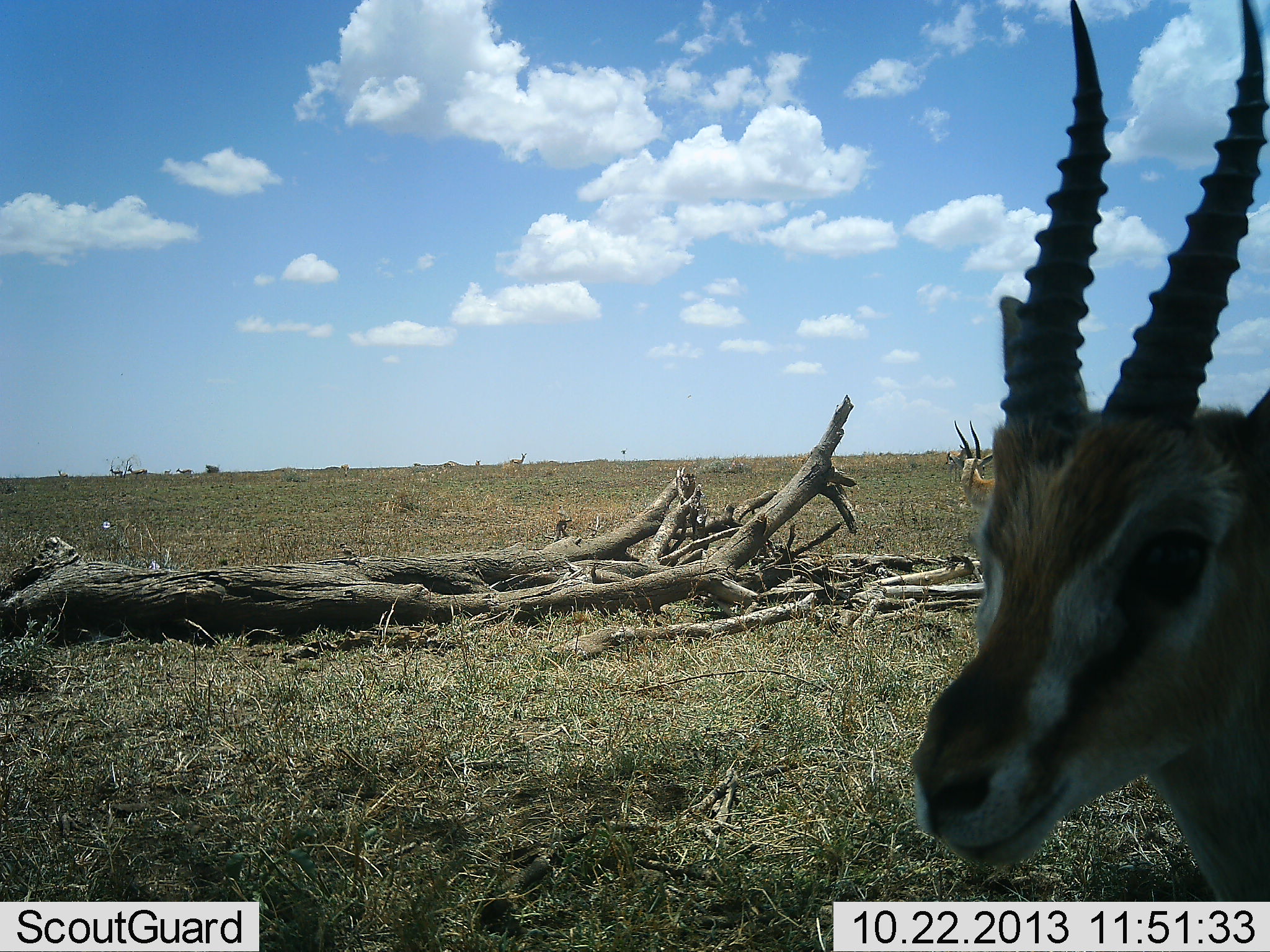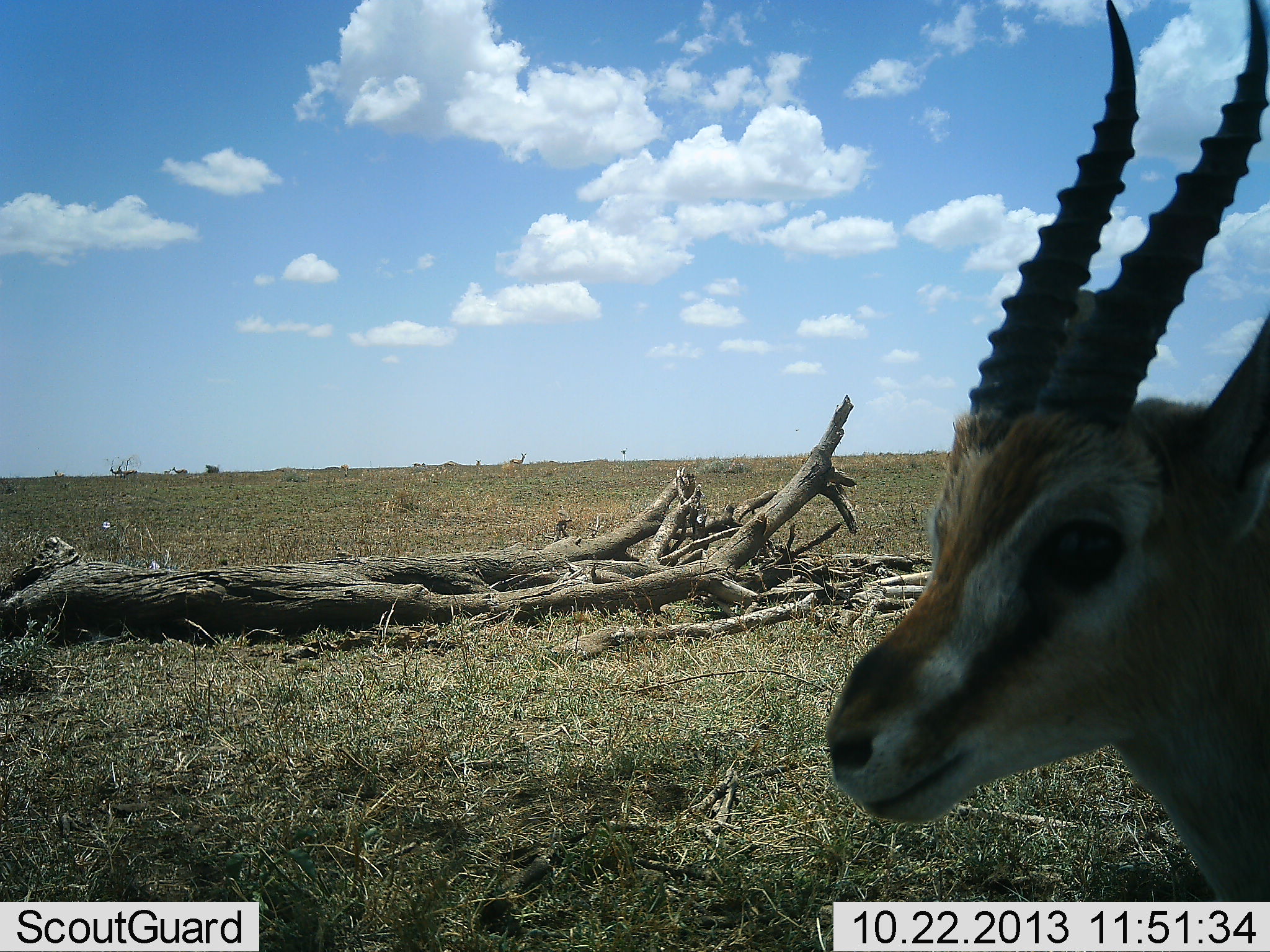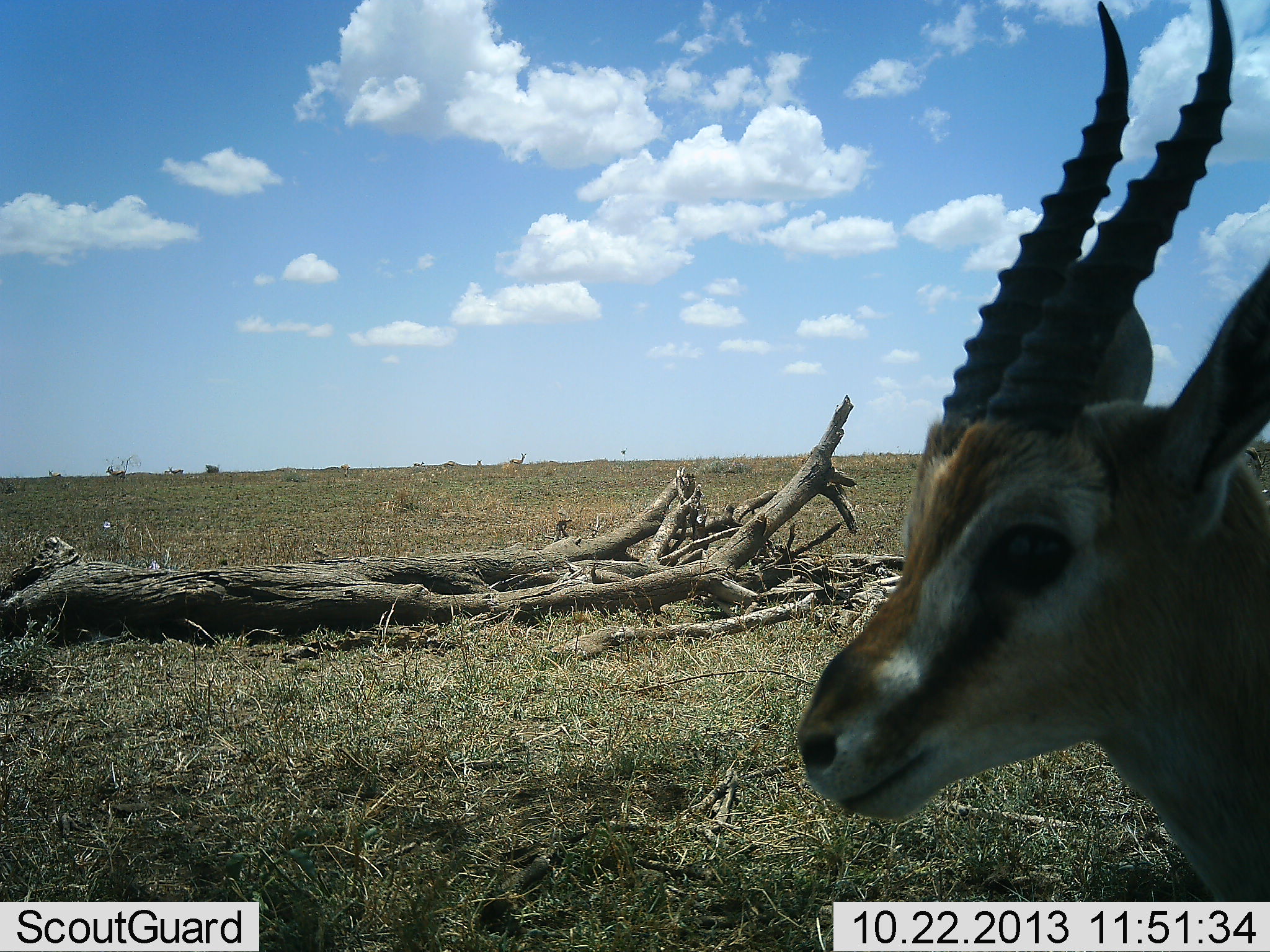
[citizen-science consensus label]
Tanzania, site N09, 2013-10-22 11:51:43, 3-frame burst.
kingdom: Animalia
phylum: Chordata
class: Mammalia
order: Artiodactyla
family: Bovidae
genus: Eudorcas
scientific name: Eudorcas thomsonii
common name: thomson's gazelle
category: gazellethomsons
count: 1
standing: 91%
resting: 9%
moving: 18%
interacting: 0%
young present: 0%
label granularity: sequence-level